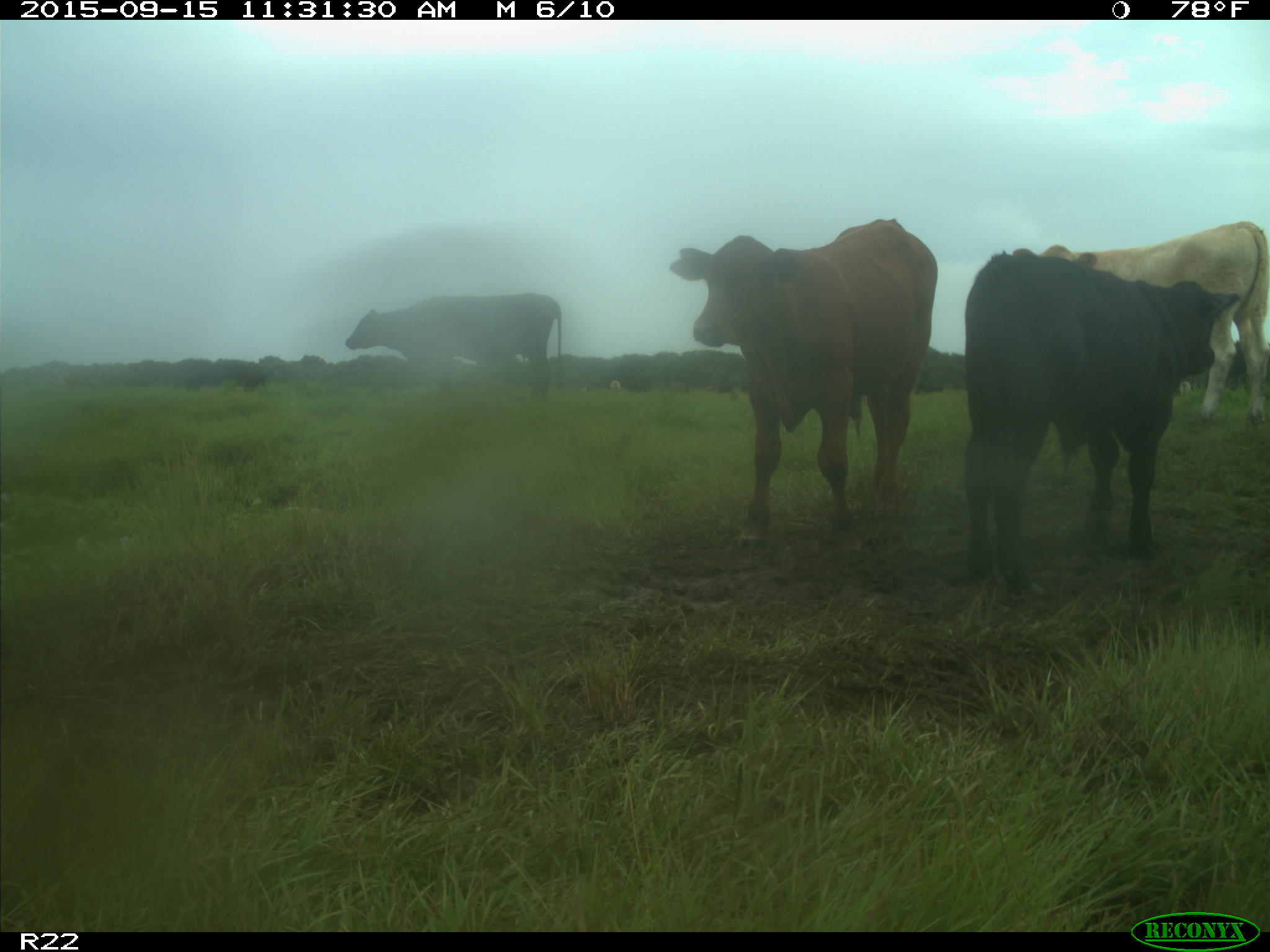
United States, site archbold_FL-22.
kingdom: Animalia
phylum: Chordata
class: Mammalia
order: Artiodactyla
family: Bovidae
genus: Bos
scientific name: Bos taurus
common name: domestic cow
Bos taurus (domestic cow).